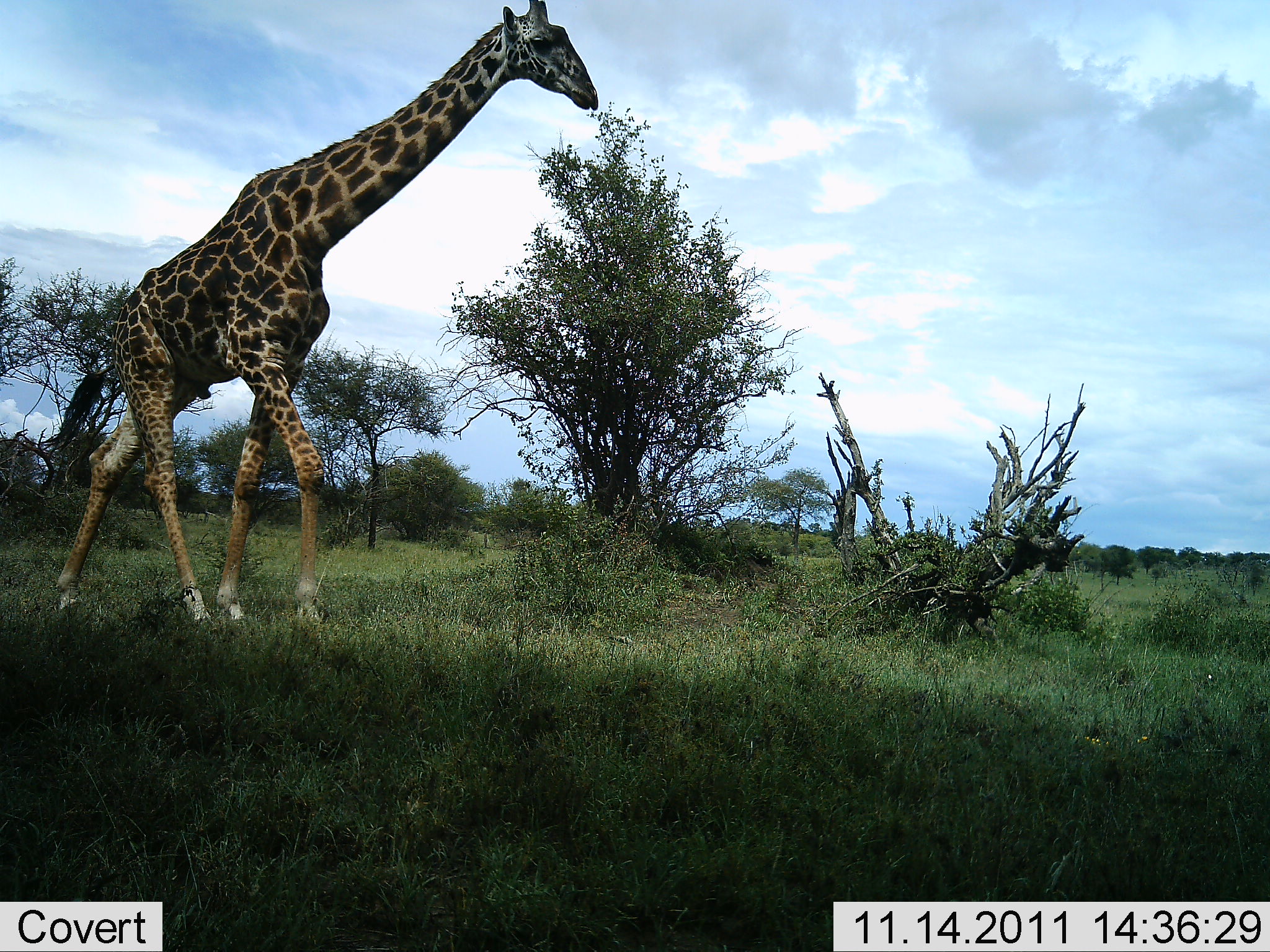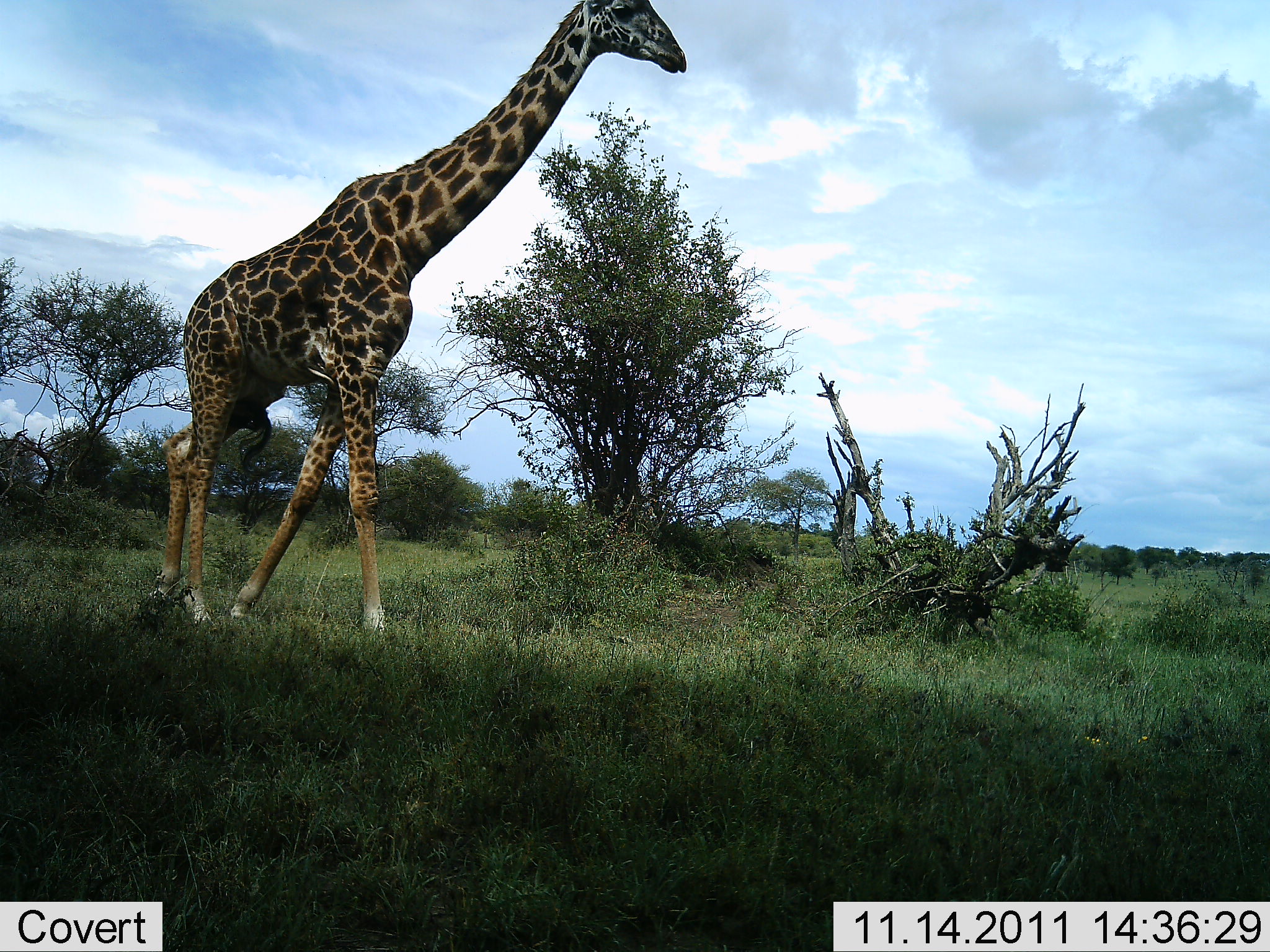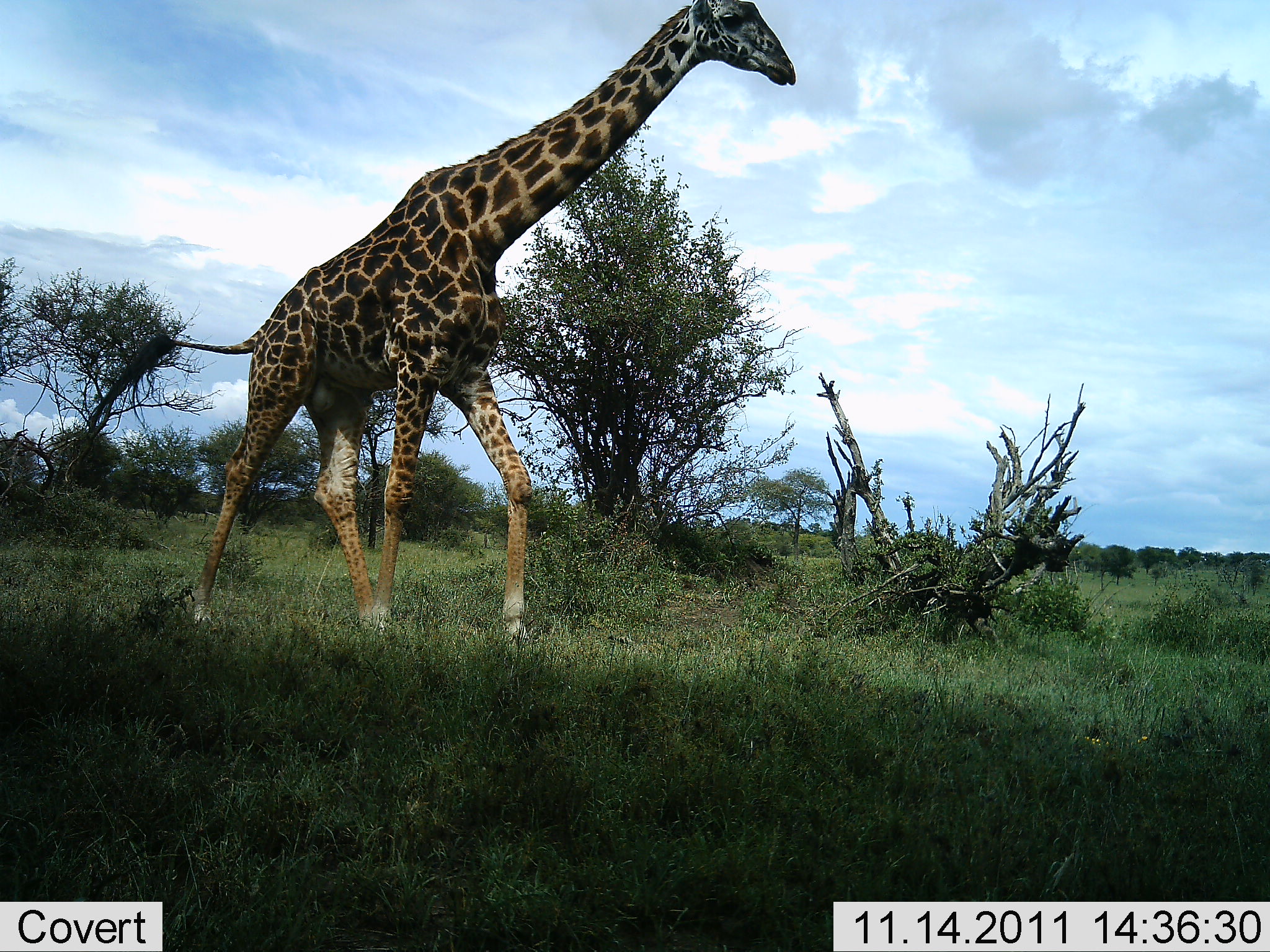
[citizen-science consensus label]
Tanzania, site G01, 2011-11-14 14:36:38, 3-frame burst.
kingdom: Animalia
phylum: Chordata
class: Mammalia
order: Artiodactyla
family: Giraffidae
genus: Giraffa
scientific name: Giraffa camelopardalis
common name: giraffe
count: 1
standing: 5%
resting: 0%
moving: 100%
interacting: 0%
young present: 0%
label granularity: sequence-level